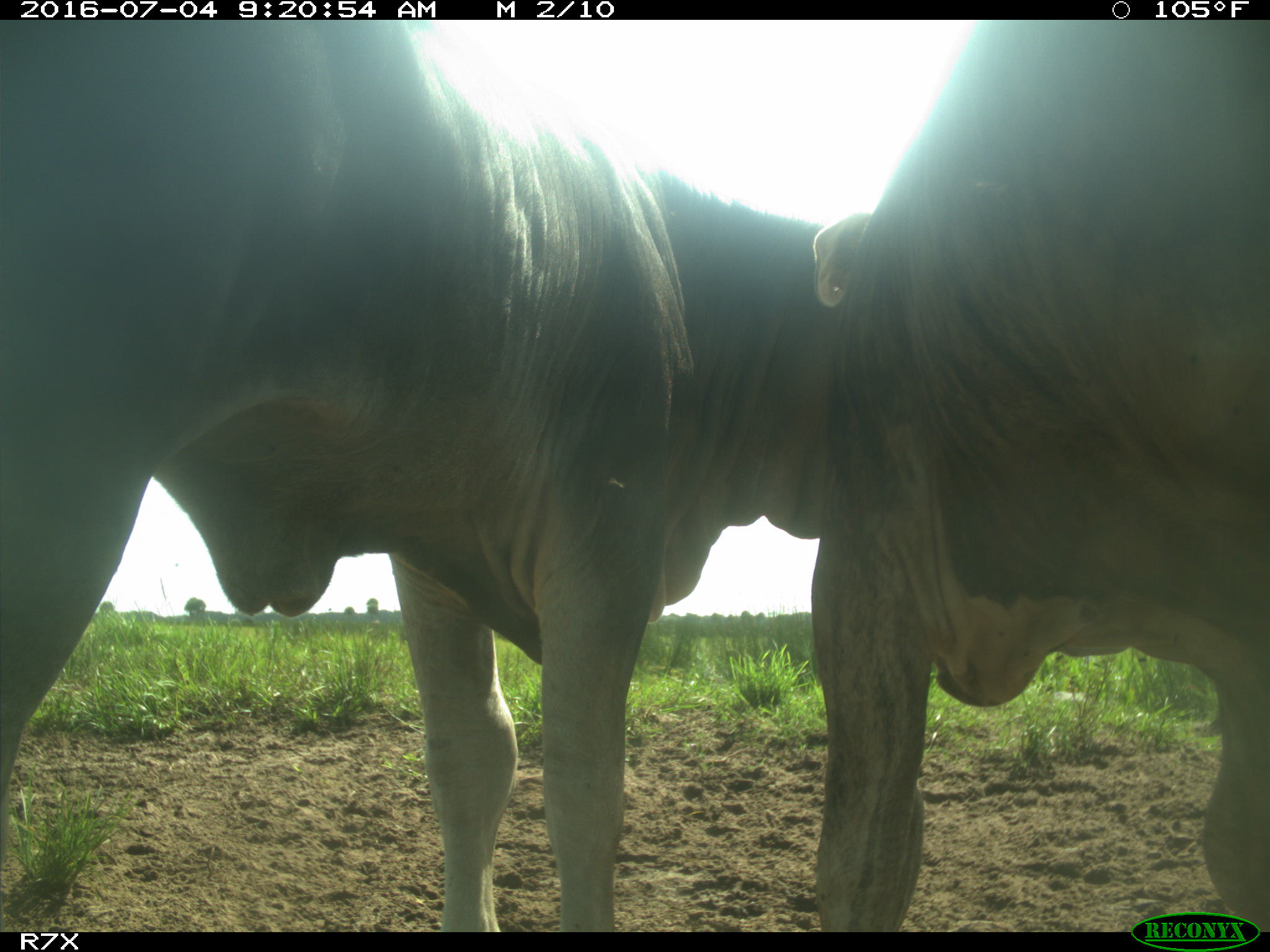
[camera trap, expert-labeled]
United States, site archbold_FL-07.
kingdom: Animalia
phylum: Chordata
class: Mammalia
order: Artiodactyla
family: Bovidae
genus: Bos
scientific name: Bos taurus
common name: domestic cow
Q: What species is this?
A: Bos taurus (domestic cow).